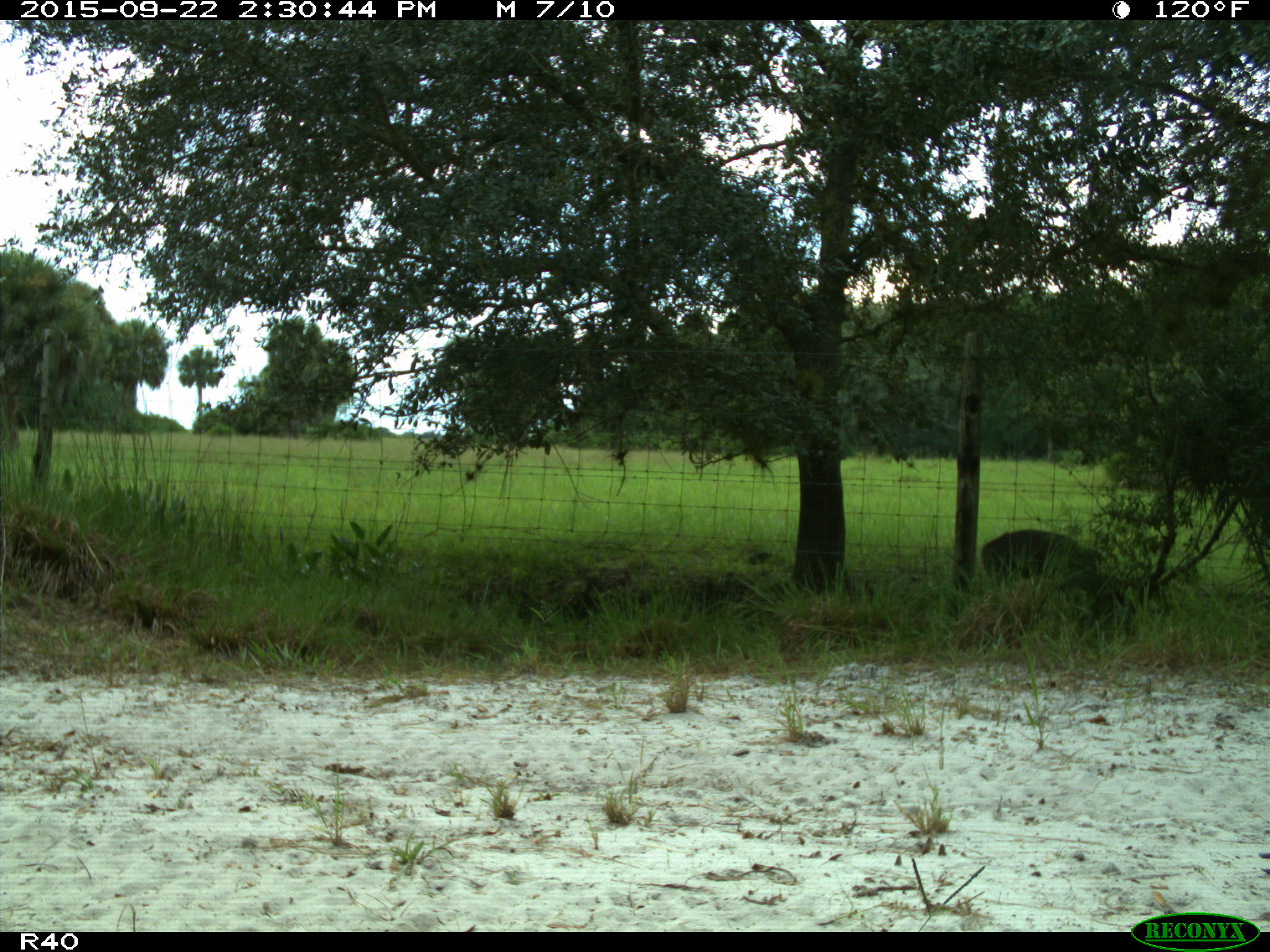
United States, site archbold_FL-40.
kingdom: Animalia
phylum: Chordata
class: Mammalia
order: Artiodactyla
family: Cervidae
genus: Odocoileus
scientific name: Odocoileus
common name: deer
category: unidentified deer